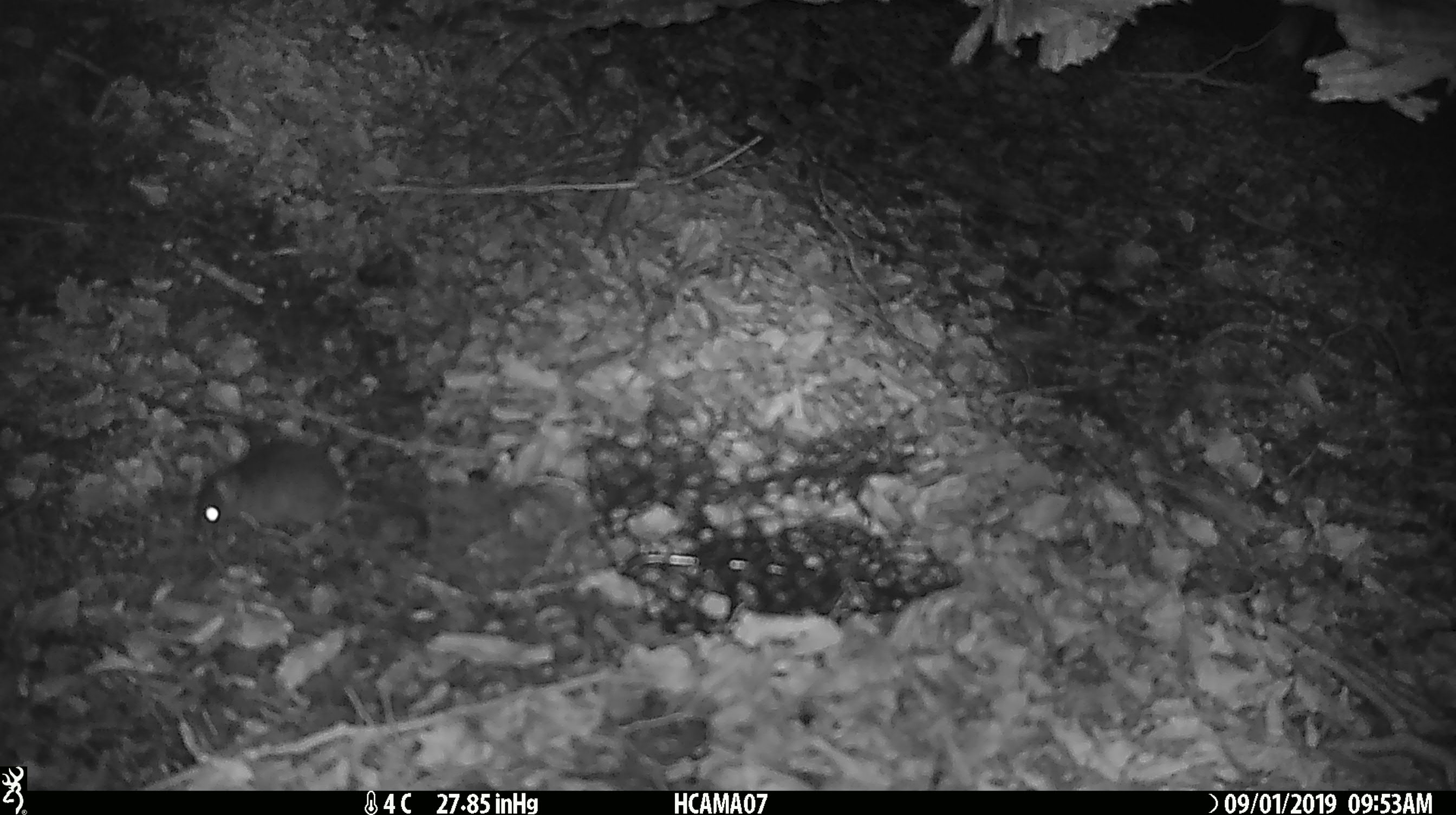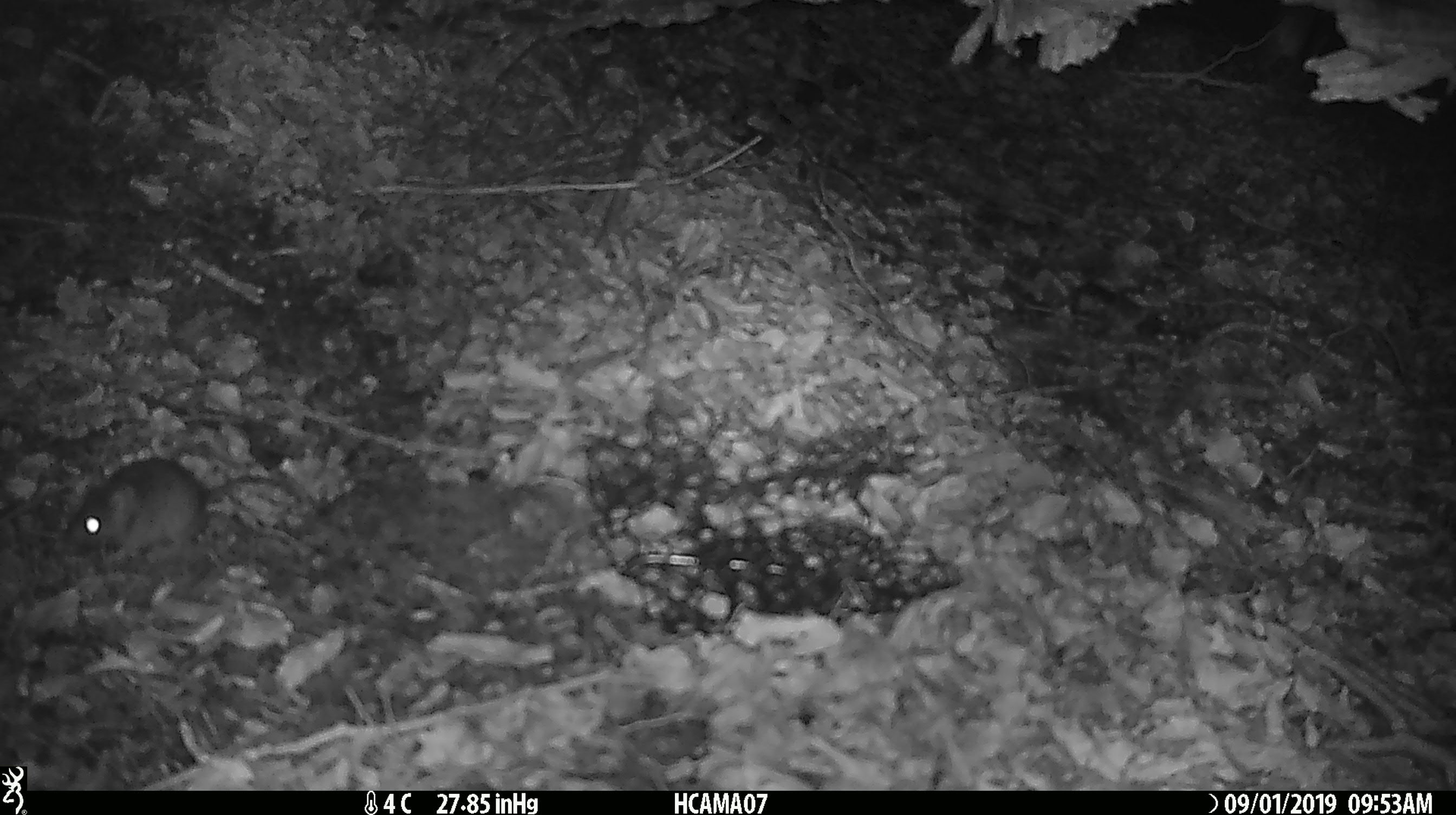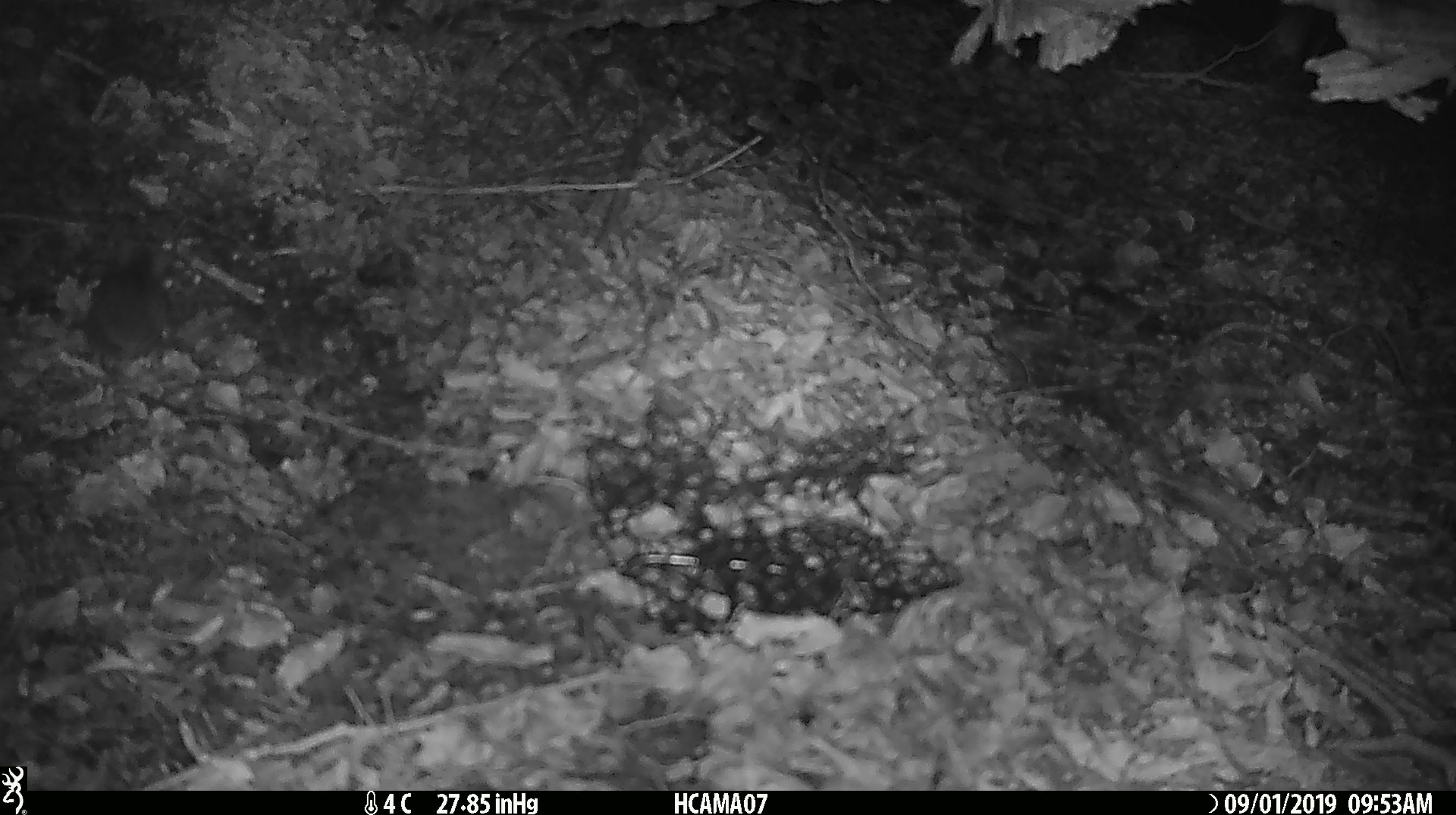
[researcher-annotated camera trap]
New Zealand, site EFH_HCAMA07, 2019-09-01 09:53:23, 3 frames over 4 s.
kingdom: Animalia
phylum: Chordata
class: Mammalia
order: Rodentia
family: Muridae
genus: Mus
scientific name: Mus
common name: mouse